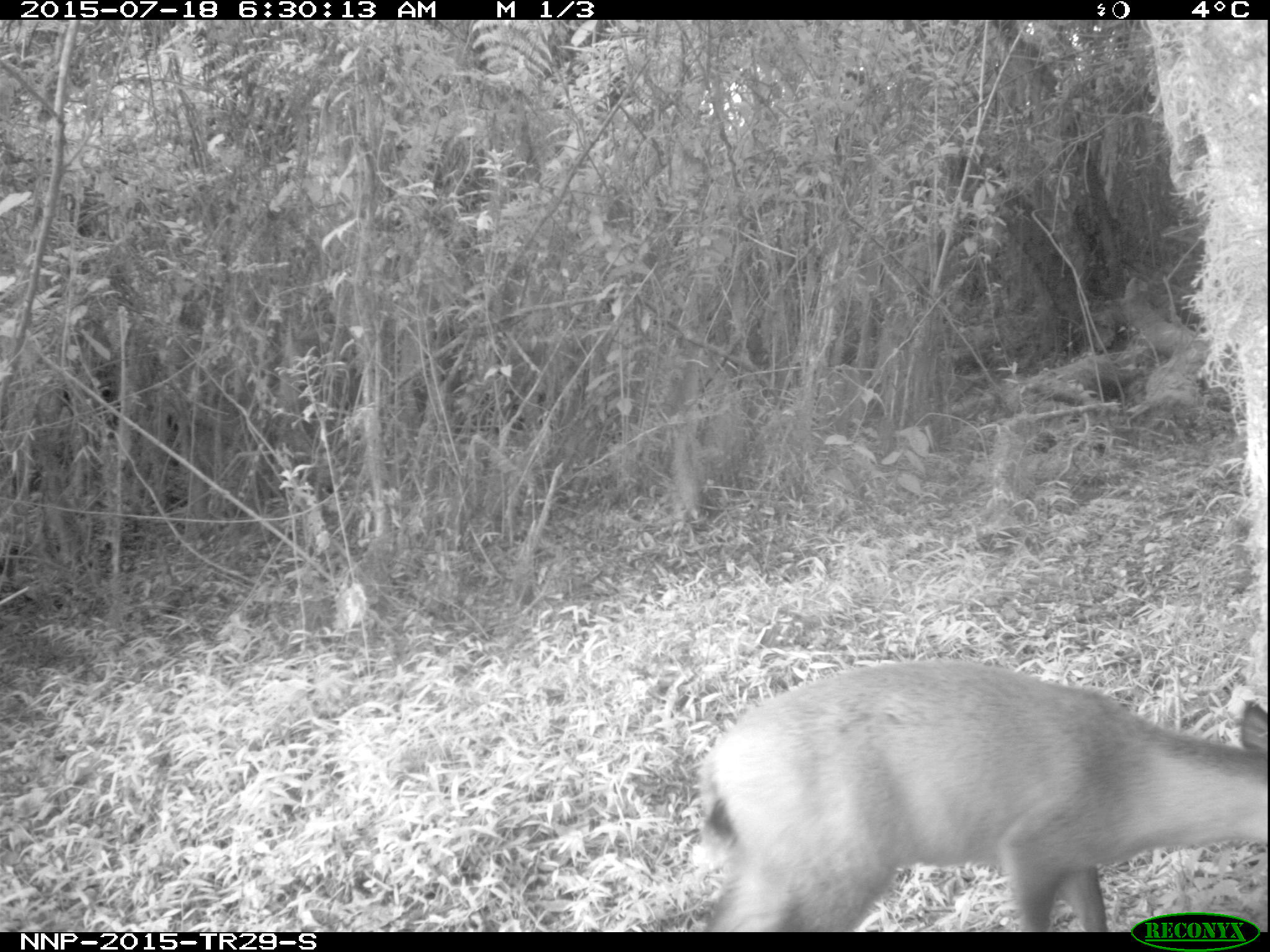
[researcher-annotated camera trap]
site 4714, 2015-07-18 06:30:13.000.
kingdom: Animalia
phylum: Chordata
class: Mammalia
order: Artiodactyla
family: Bovidae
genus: Cephalophus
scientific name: Cephalophus nigrifrons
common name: black-fronted duiker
Cephalophus nigrifrons (black-fronted duiker), count 1.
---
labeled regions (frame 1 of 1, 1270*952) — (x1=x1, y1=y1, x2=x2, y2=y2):
cephalophus nigrifrons: (x1=698, y1=658, x2=1267, y2=932)